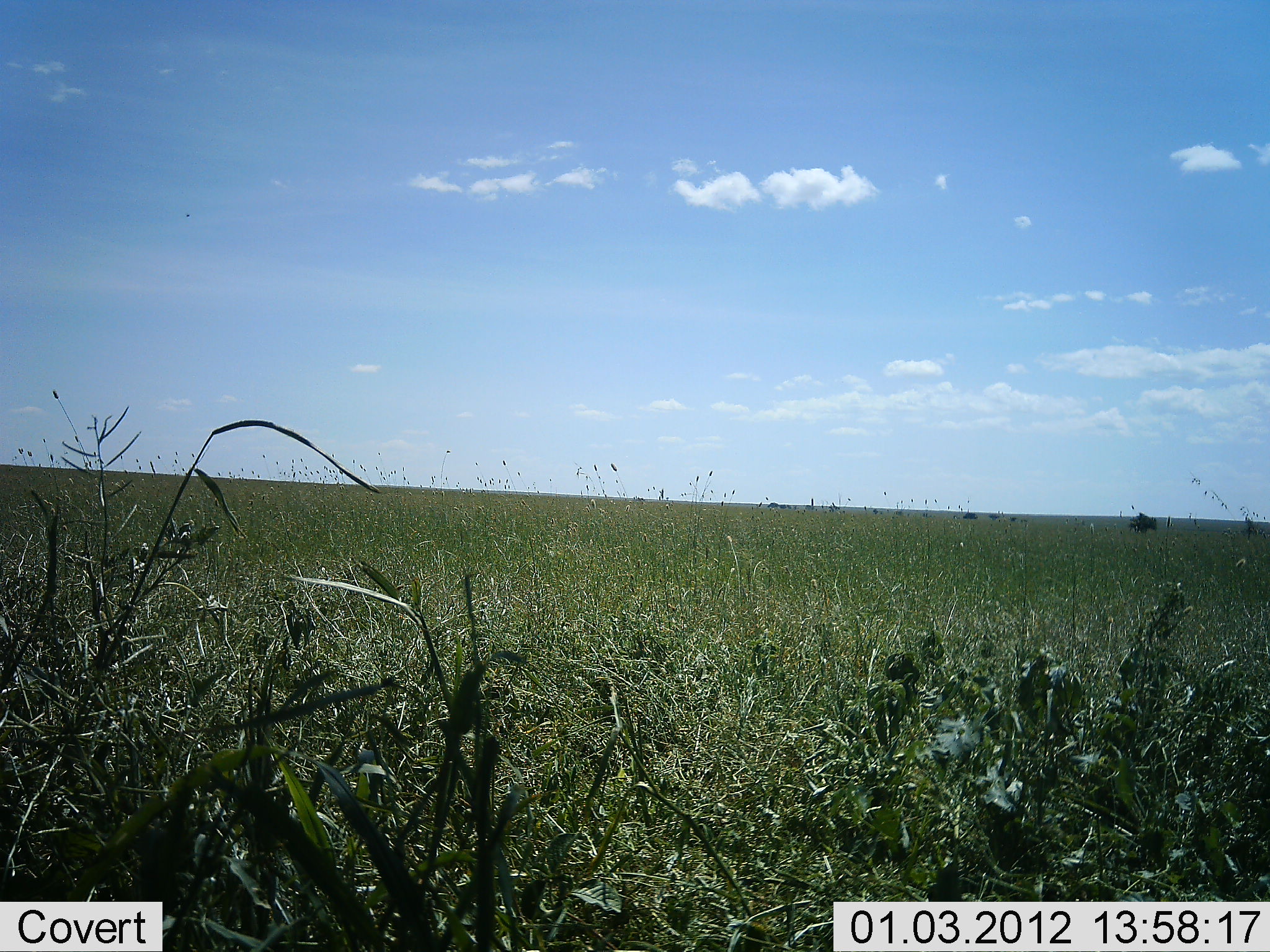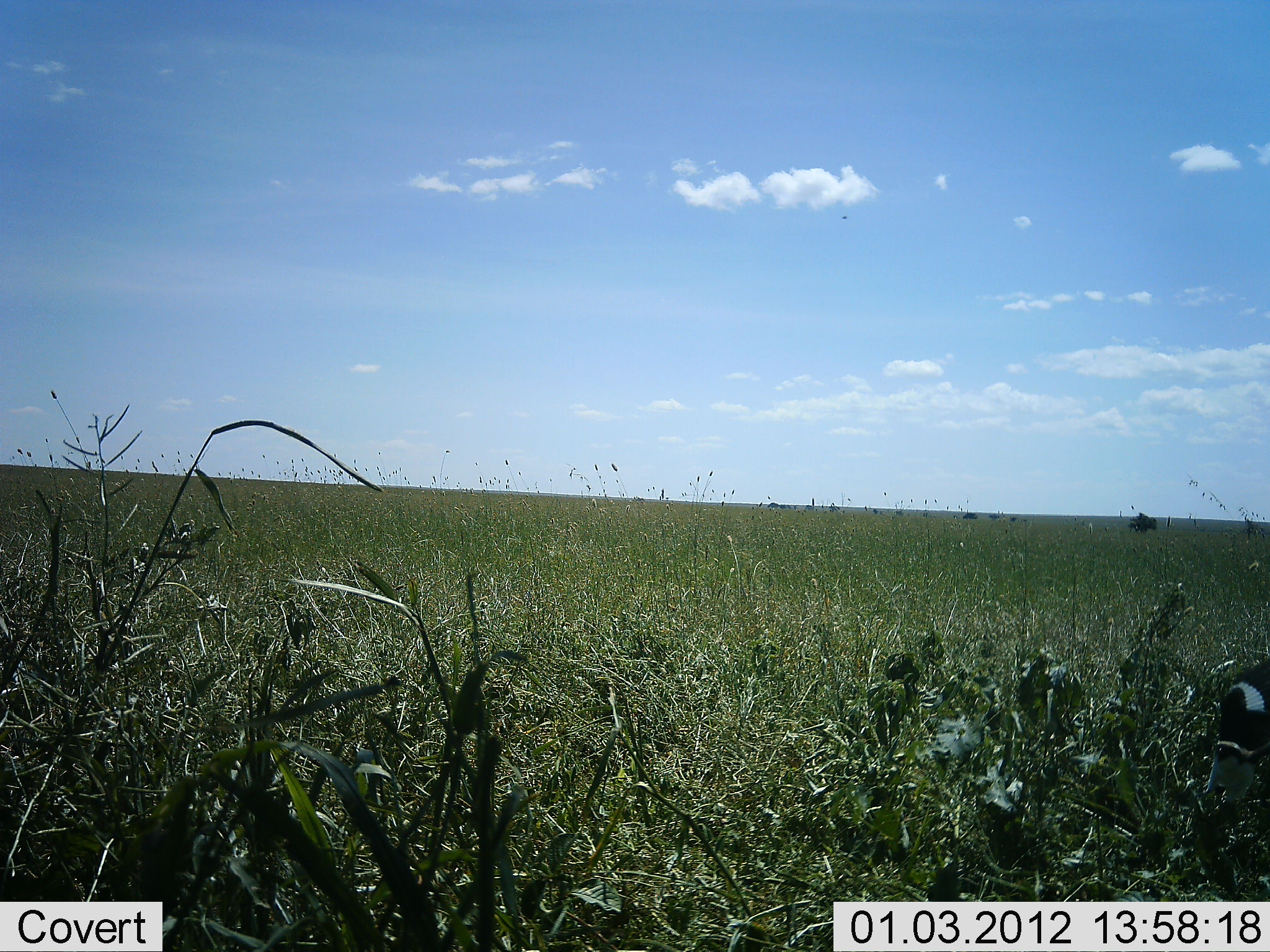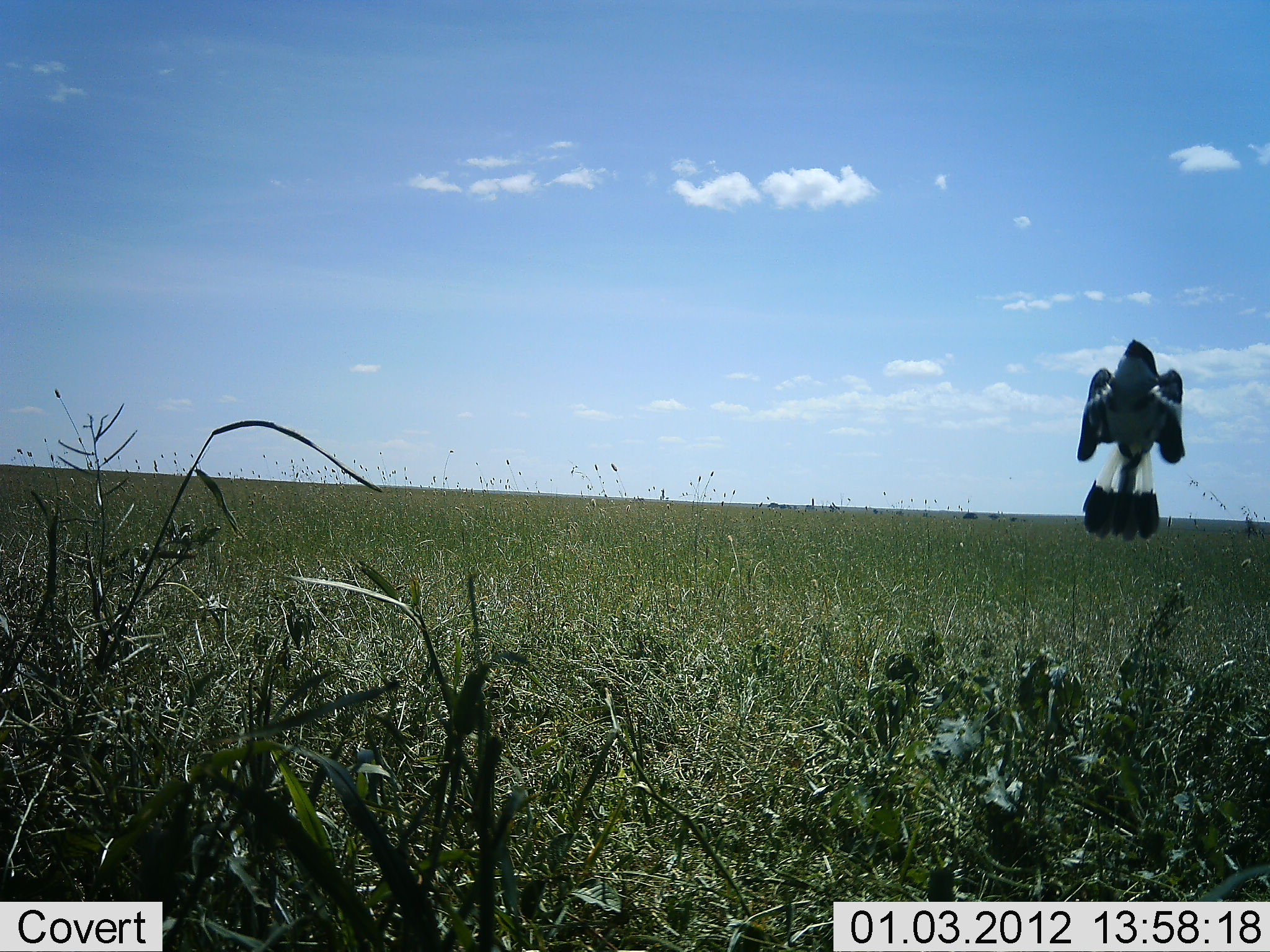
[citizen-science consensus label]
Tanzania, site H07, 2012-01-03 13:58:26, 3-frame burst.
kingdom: Animalia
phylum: Chordata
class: Aves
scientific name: Aves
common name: bird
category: otherbird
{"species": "otherbird (bird) (Aves)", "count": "1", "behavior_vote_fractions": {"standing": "0%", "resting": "0%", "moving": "100%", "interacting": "0%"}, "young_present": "0%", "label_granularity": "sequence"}